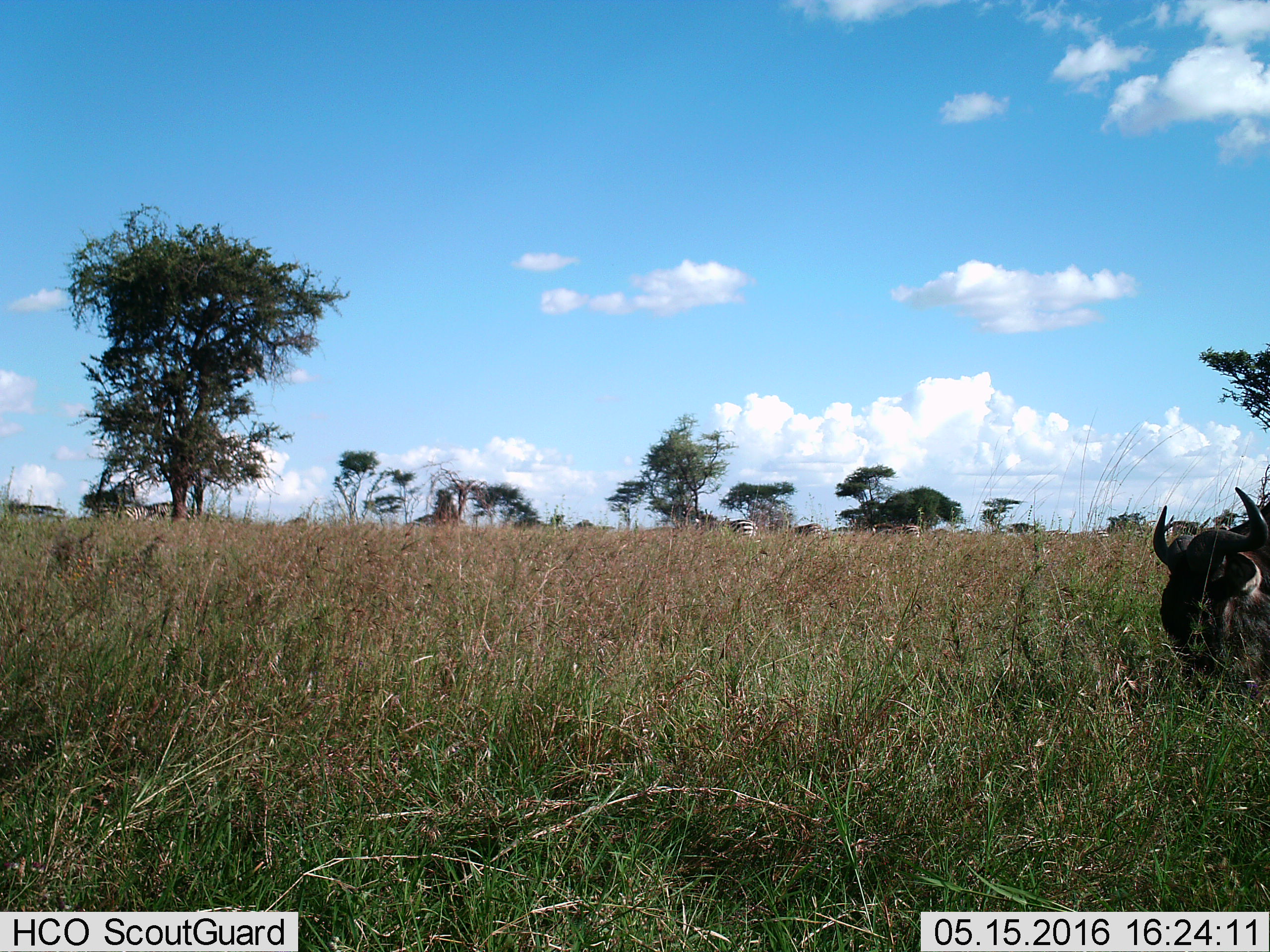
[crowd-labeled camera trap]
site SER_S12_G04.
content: unidentified animal